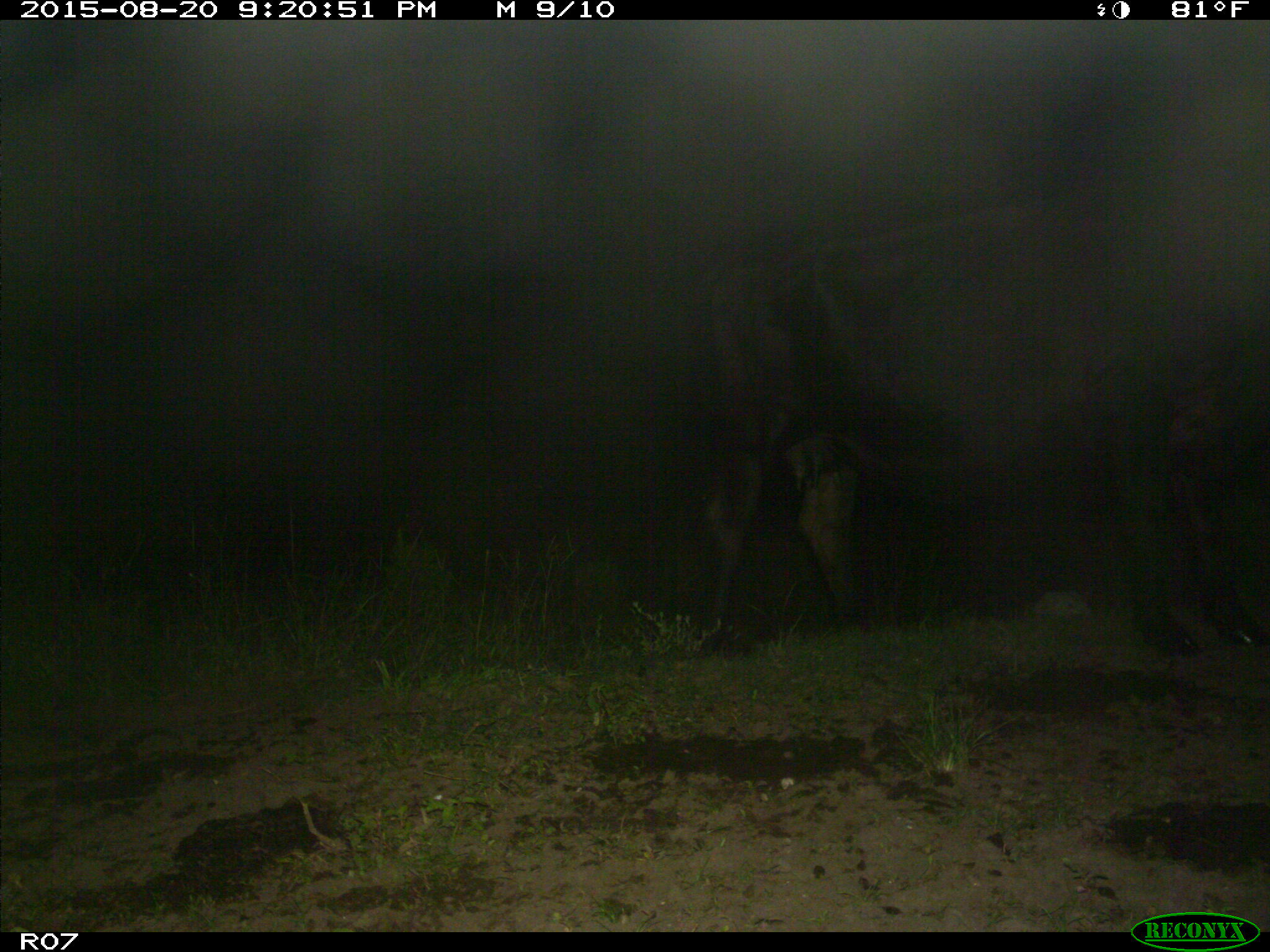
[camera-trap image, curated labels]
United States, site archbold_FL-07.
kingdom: Animalia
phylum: Chordata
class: Mammalia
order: Artiodactyla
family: Bovidae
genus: Bos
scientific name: Bos taurus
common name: domestic cow